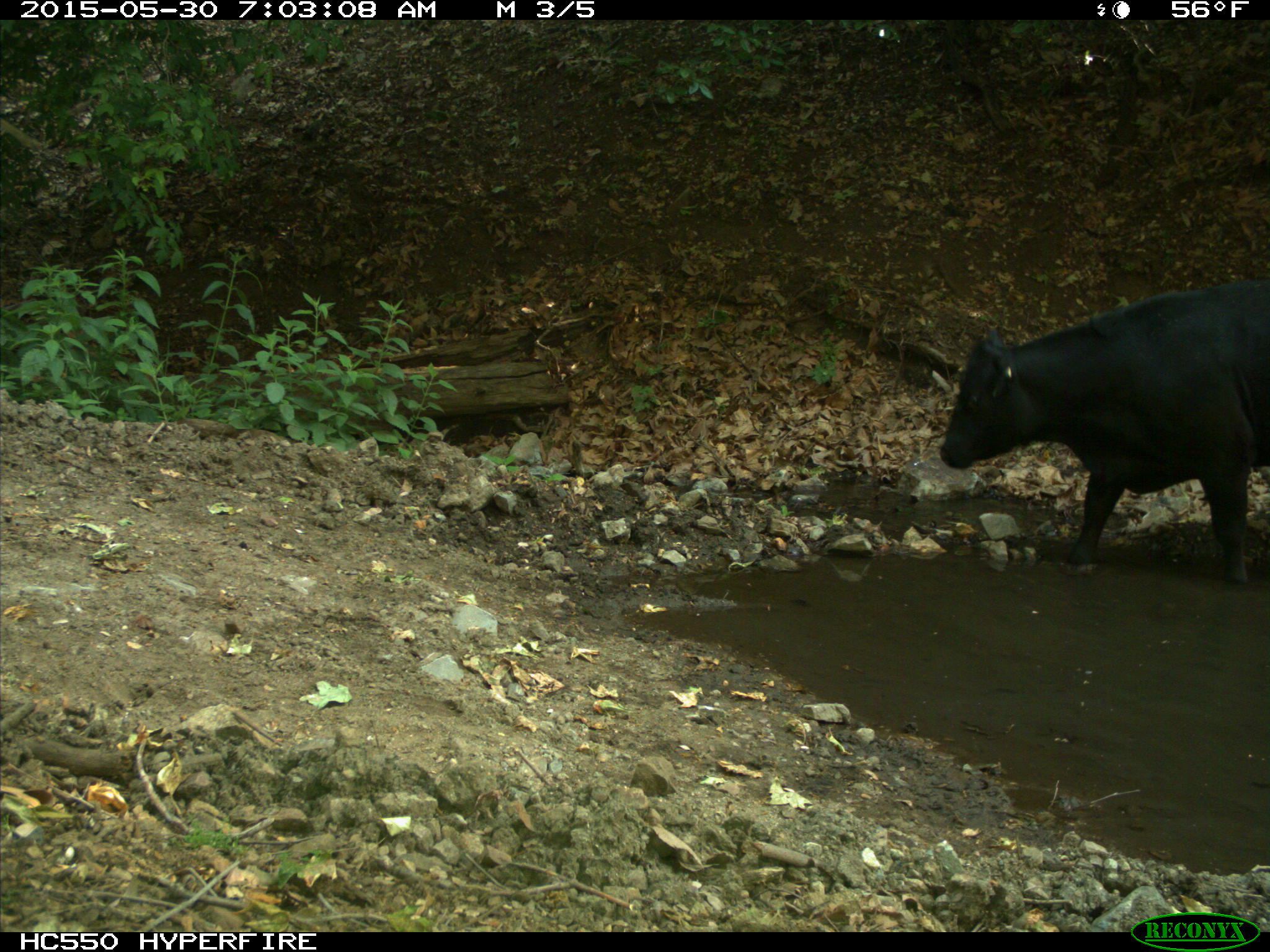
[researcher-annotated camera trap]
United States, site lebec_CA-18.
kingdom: Animalia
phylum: Chordata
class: Mammalia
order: Artiodactyla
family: Bovidae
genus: Bos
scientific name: Bos taurus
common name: domestic cow